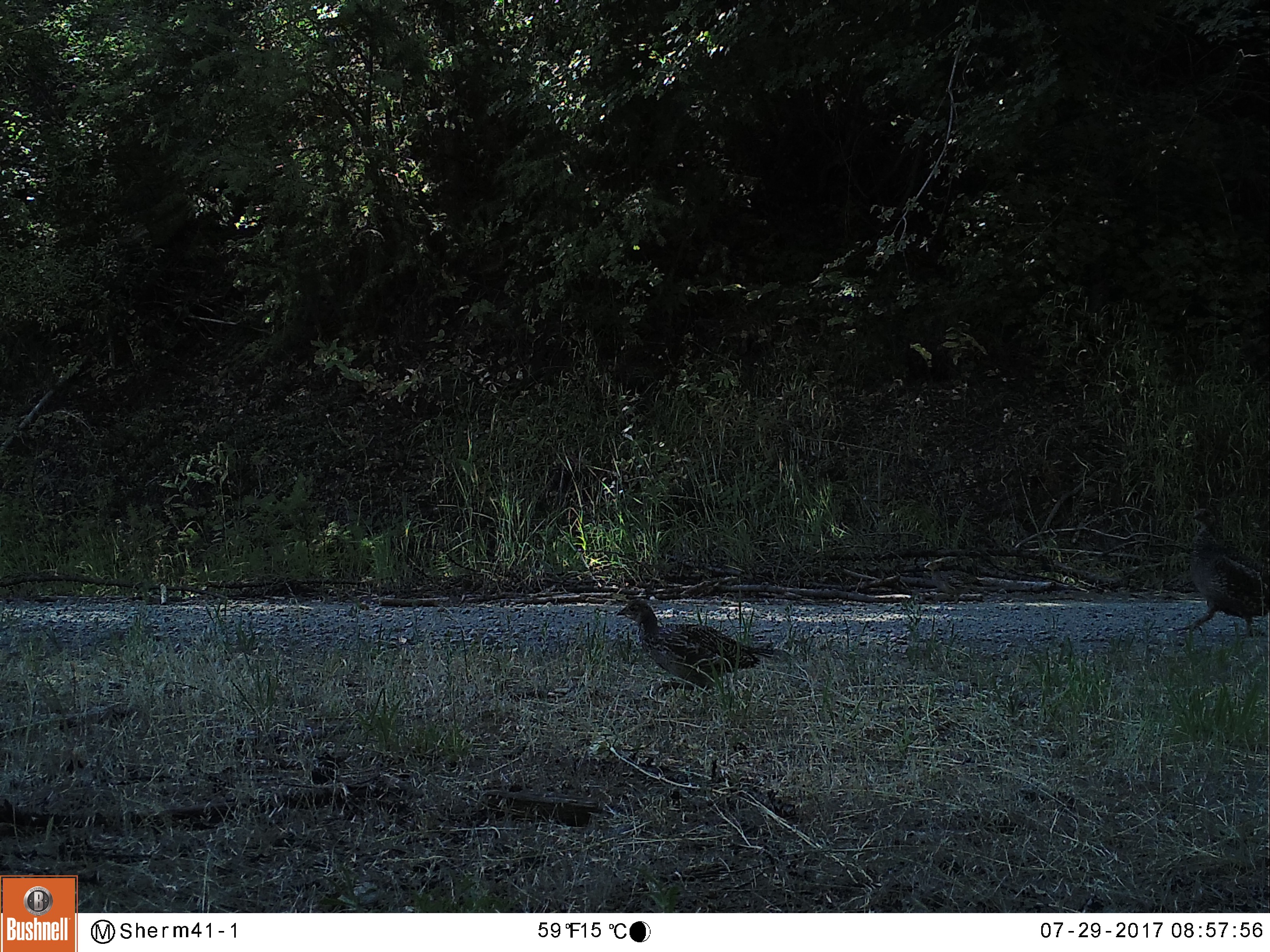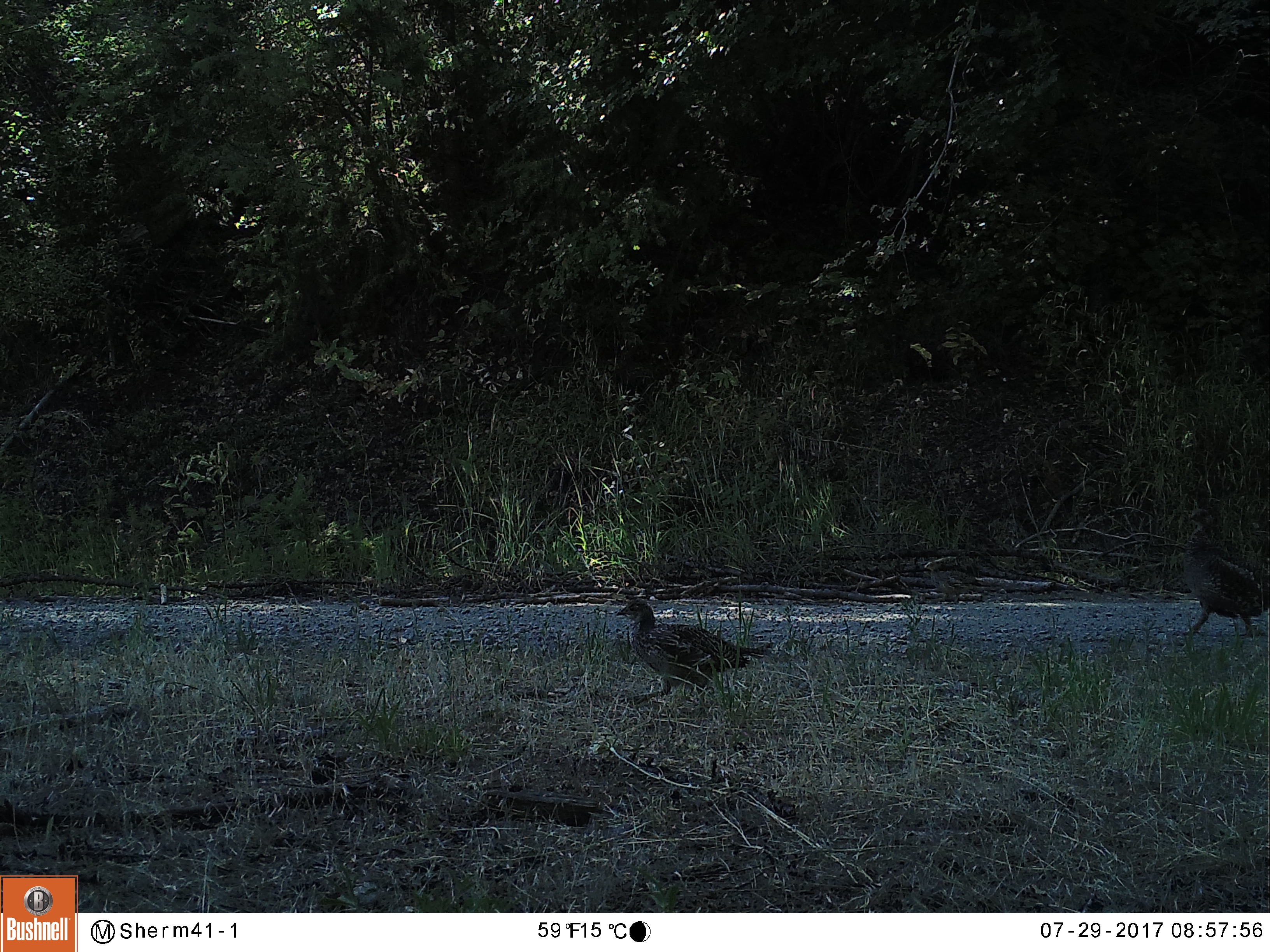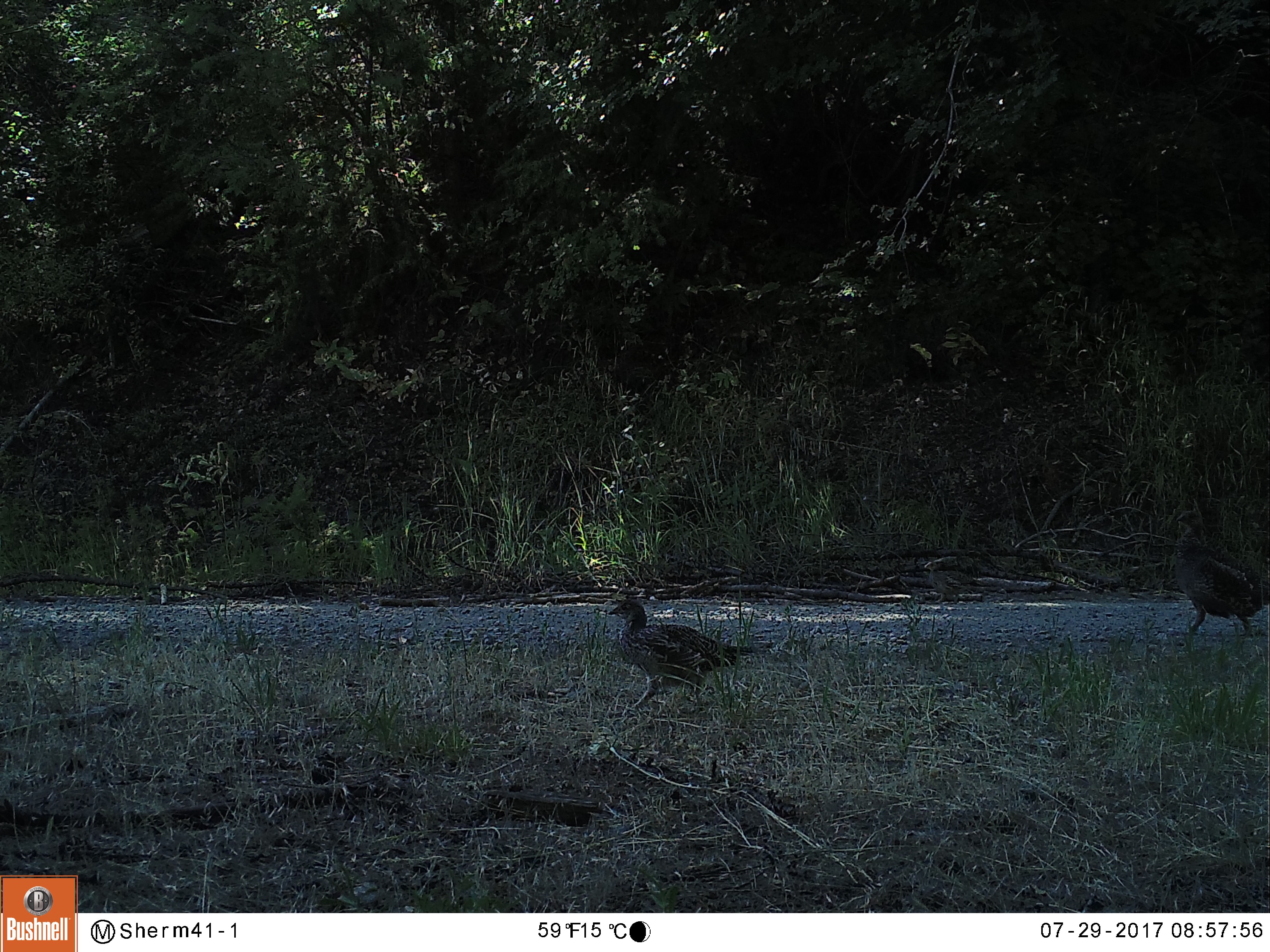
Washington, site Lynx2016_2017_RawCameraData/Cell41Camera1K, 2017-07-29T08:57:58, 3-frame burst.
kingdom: Animalia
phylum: Chordata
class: Aves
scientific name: Aves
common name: birds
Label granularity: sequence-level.